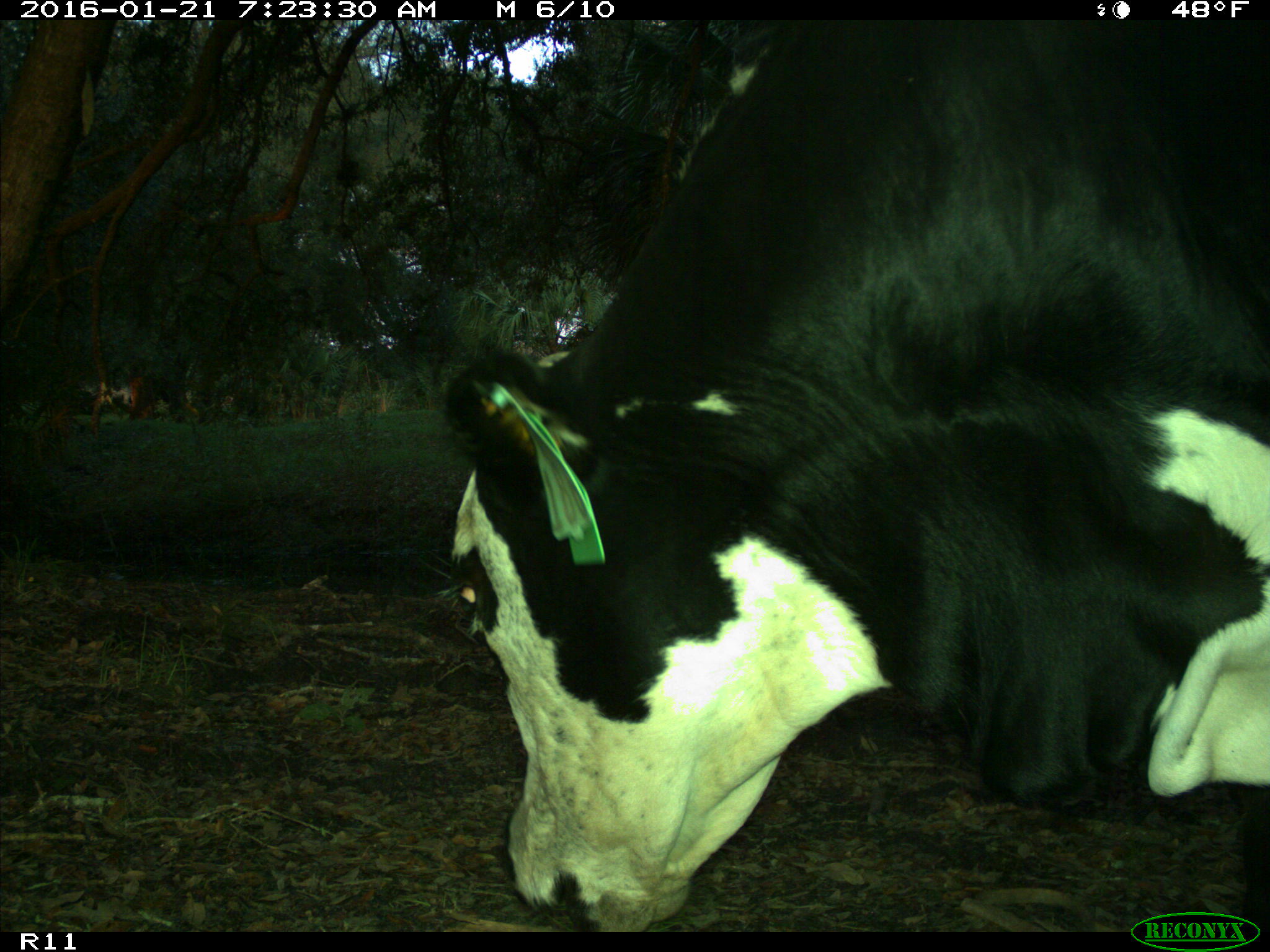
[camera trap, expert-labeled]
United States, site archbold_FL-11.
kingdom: Animalia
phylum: Chordata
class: Mammalia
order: Artiodactyla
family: Bovidae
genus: Bos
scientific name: Bos taurus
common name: domestic cow